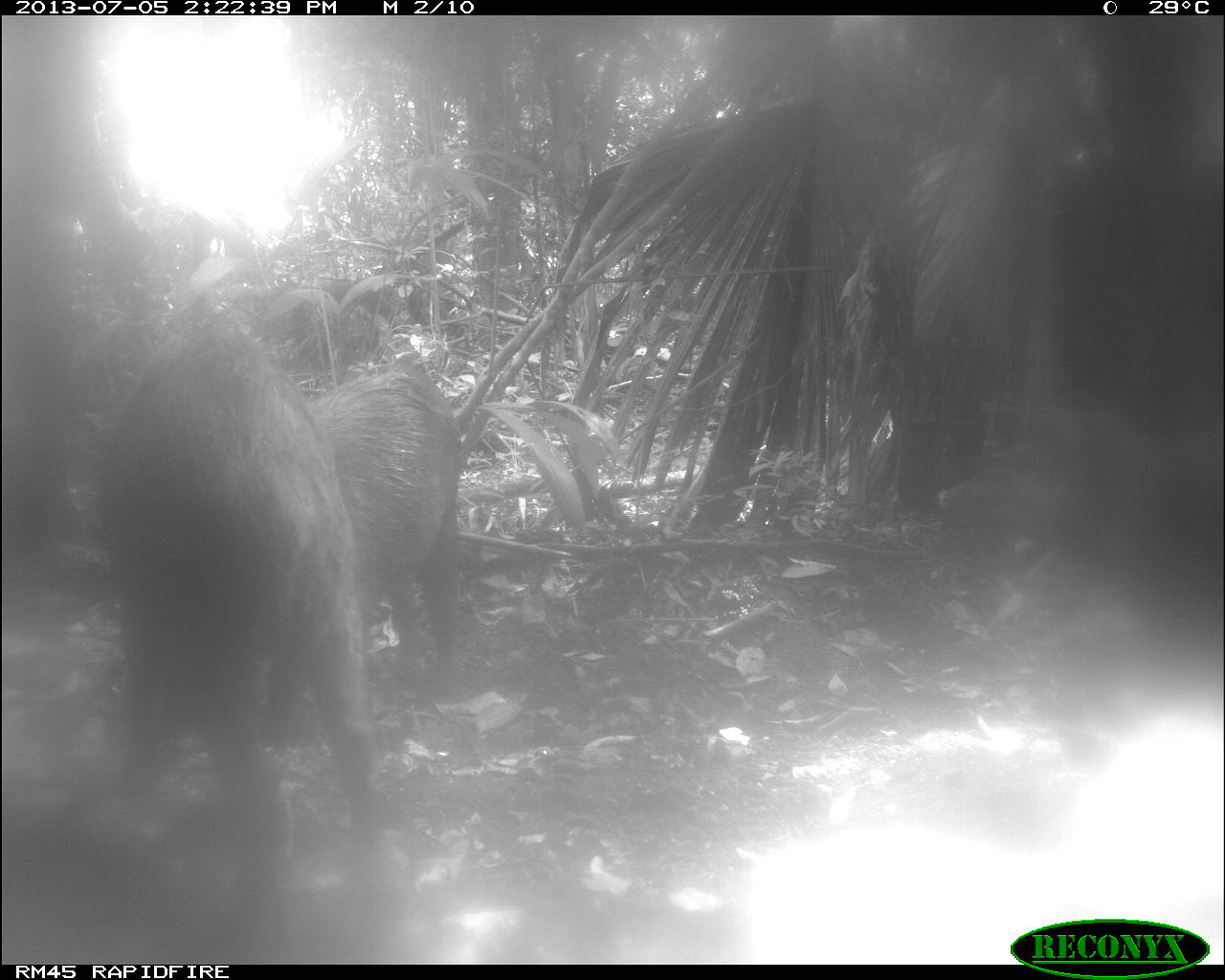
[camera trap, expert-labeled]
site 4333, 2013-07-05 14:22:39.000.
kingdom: Animalia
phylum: Chordata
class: Mammalia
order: Artiodactyla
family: Tayassuidae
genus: Tayassu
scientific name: Tayassu pecari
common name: white-lipped peccary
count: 3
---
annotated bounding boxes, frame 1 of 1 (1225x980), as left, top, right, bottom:
tayassu pecari: 99, 319, 385, 960; 306, 369, 467, 690